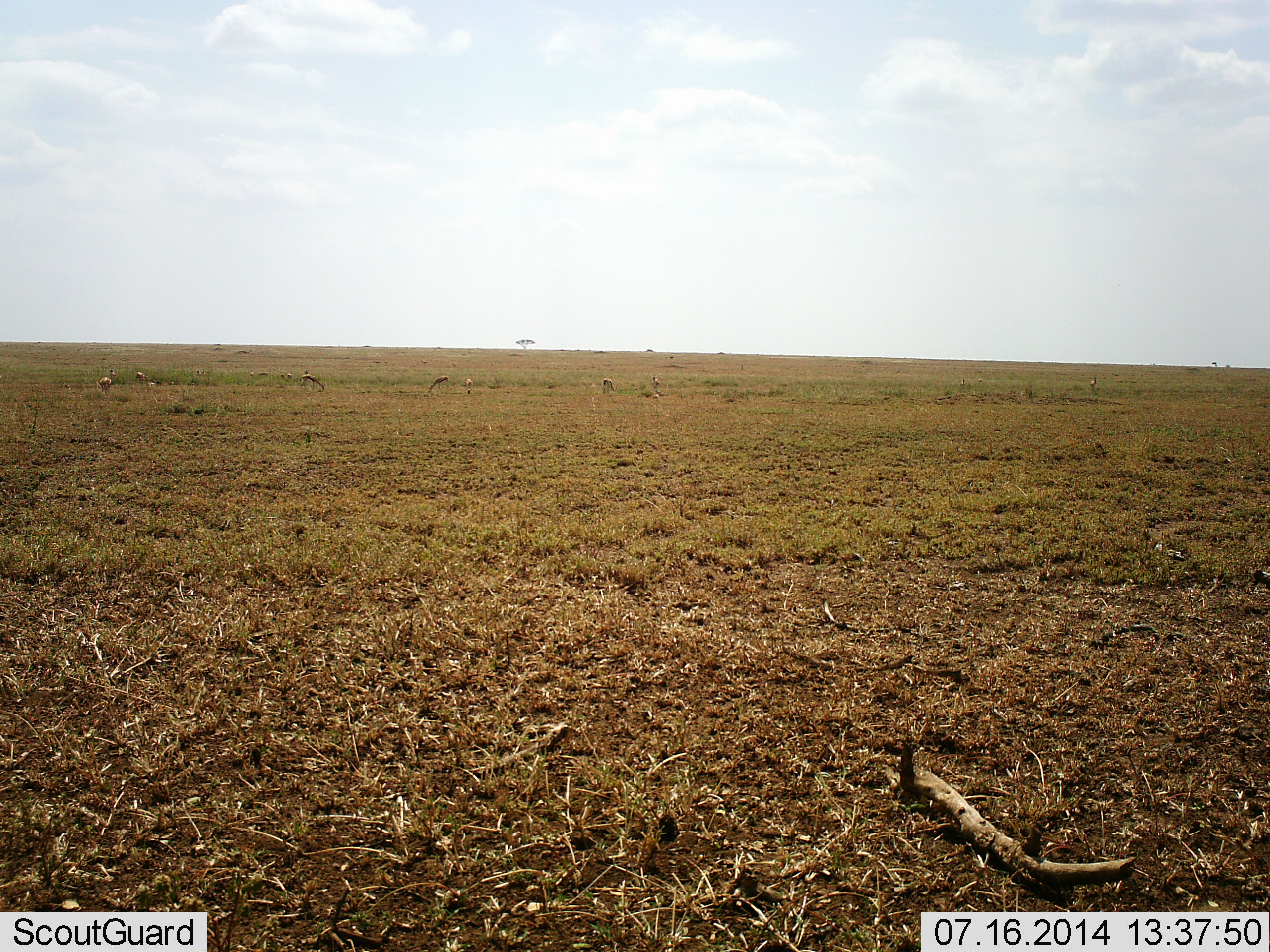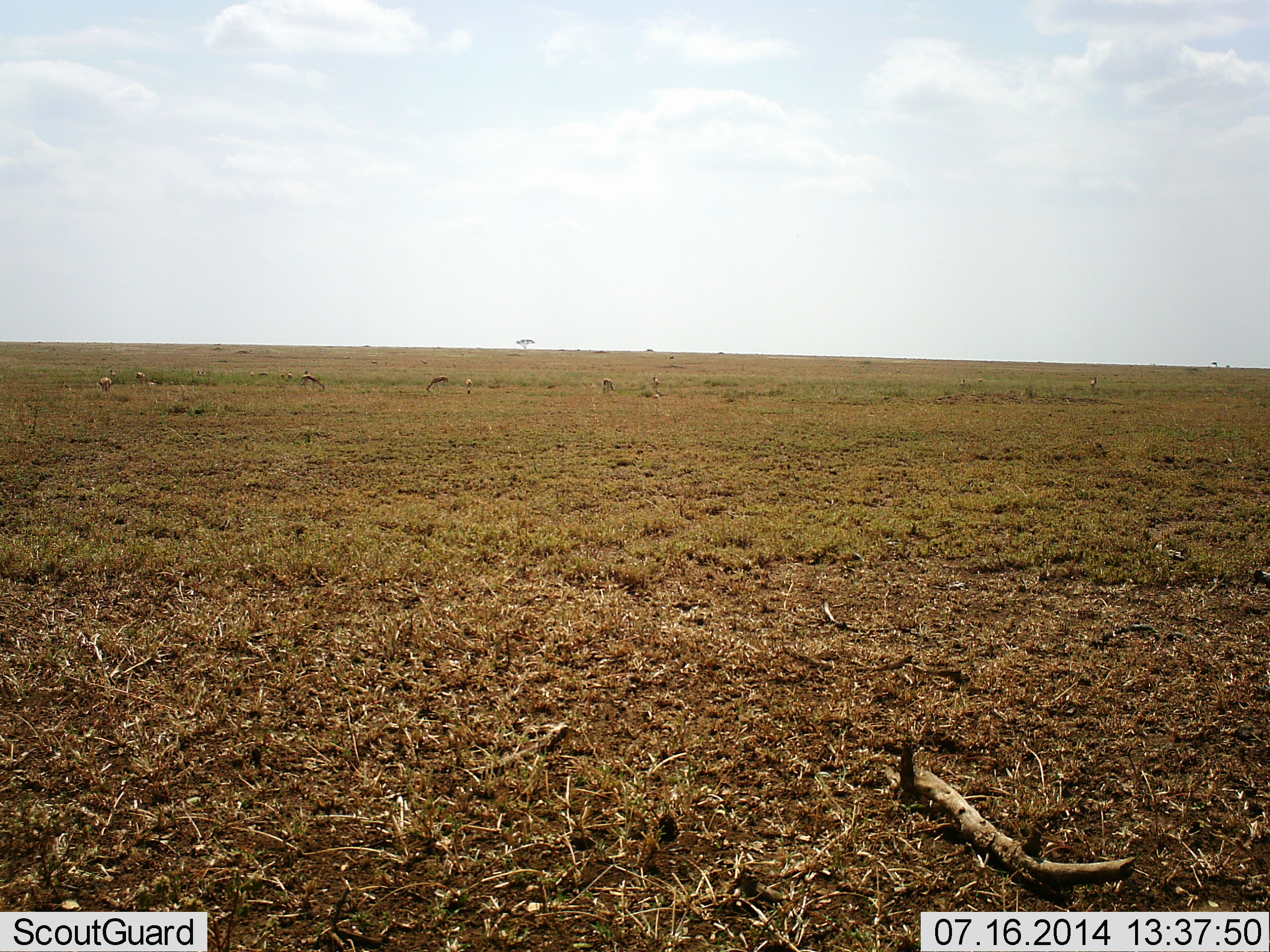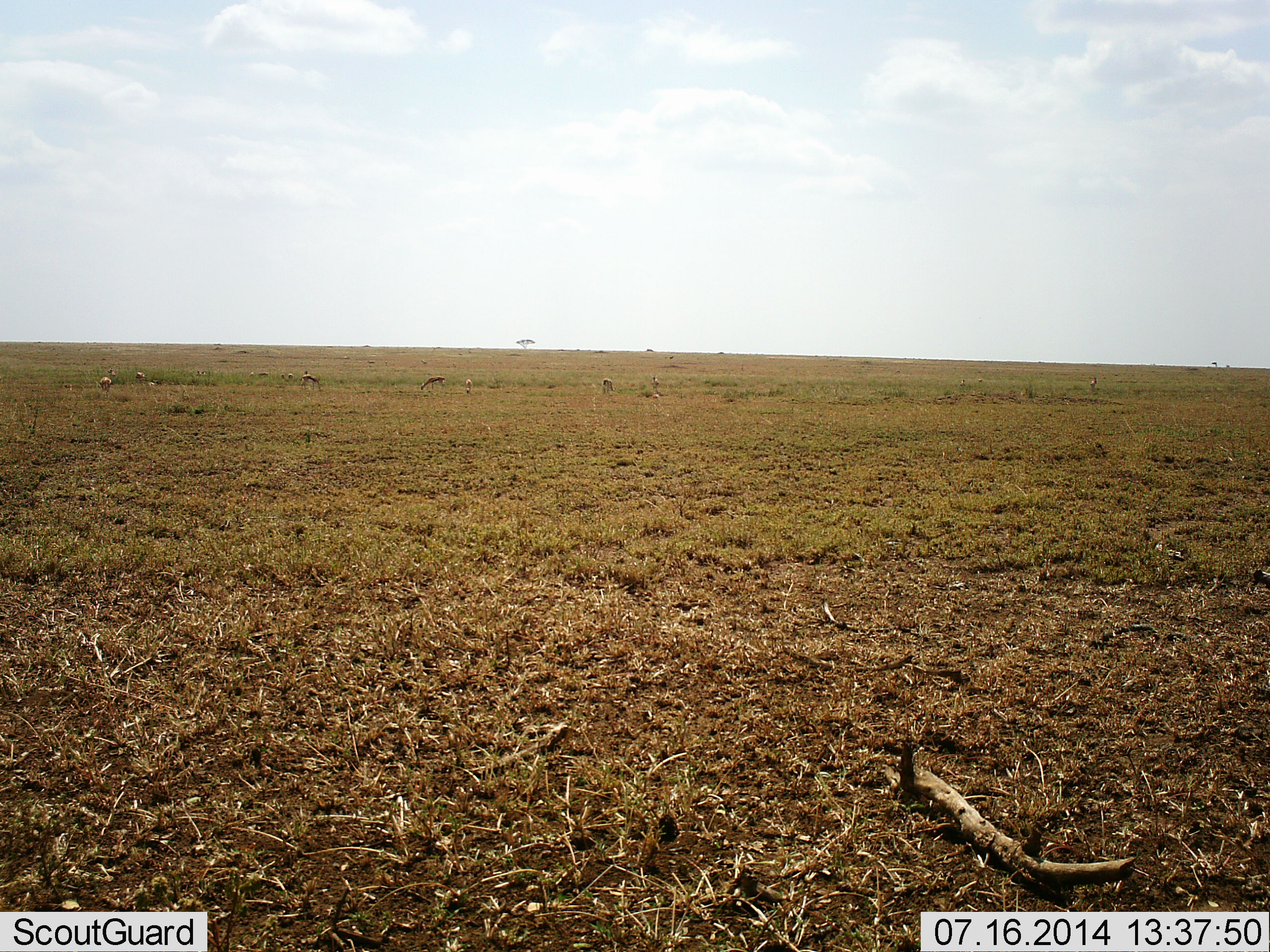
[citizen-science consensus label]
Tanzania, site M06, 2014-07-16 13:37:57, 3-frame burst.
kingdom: Animalia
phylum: Chordata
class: Mammalia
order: Artiodactyla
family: Bovidae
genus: Eudorcas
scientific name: Eudorcas thomsonii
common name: thomson's gazelle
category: gazellethomsons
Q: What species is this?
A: Gazellethomsons (thomson's gazelle) (Eudorcas thomsonii).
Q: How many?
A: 6.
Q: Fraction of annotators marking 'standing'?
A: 29%.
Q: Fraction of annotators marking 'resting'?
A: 0%.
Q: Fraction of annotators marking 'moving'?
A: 29%.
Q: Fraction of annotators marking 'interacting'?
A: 0%.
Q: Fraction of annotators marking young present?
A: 0%.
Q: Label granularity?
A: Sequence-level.